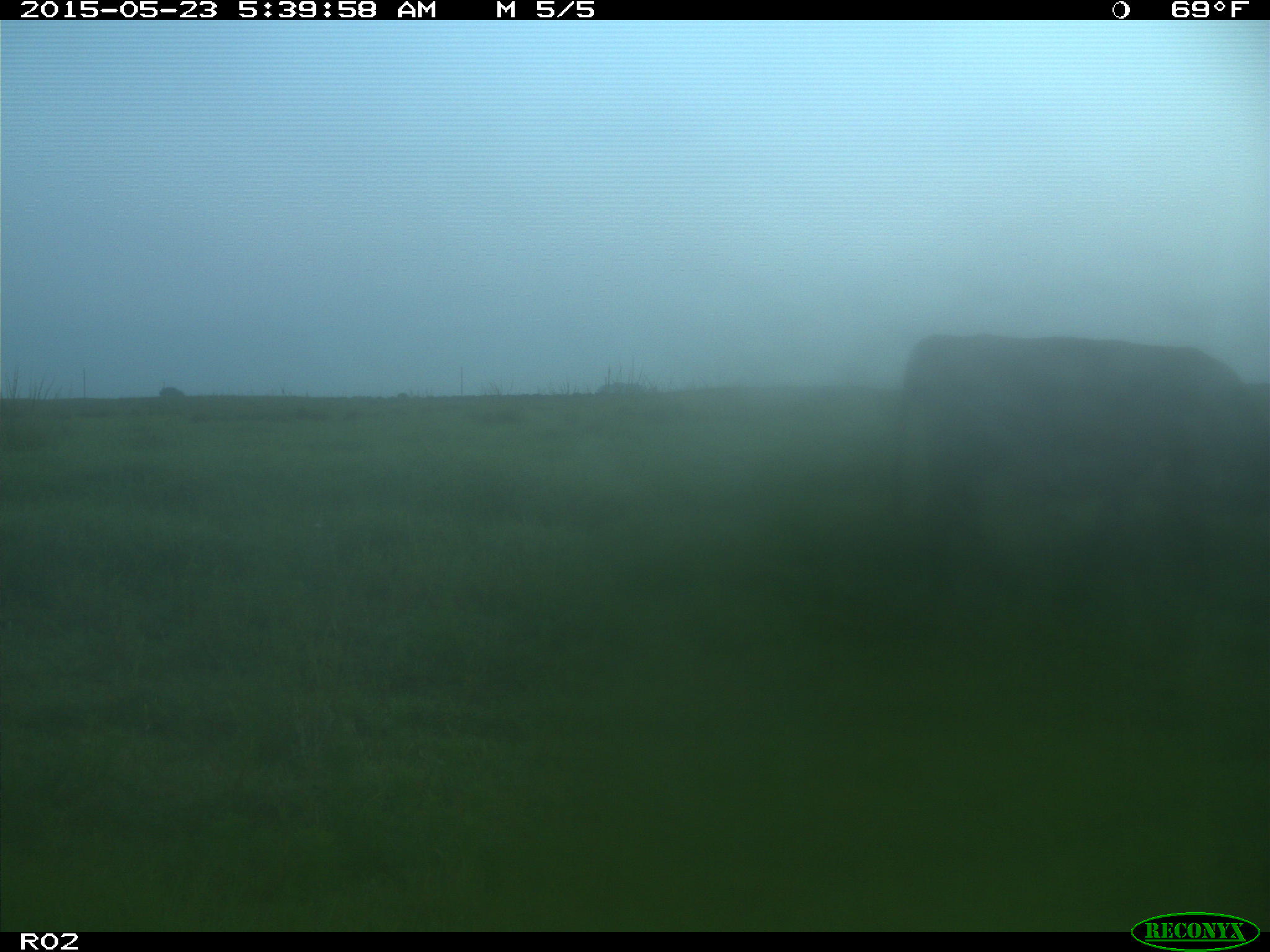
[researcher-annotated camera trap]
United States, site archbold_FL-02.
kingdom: Animalia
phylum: Chordata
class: Mammalia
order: Artiodactyla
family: Bovidae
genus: Bos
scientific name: Bos taurus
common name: domestic cow